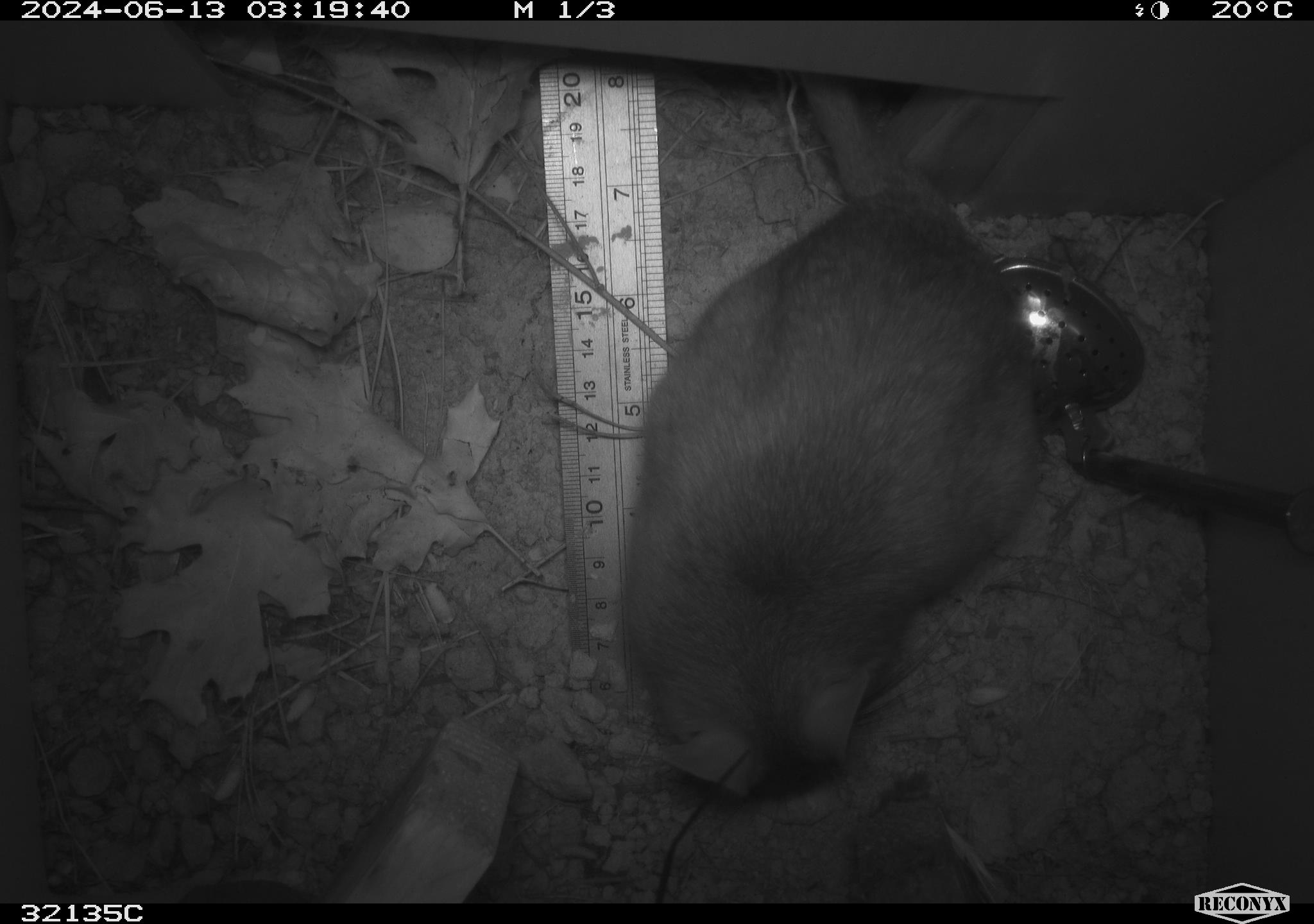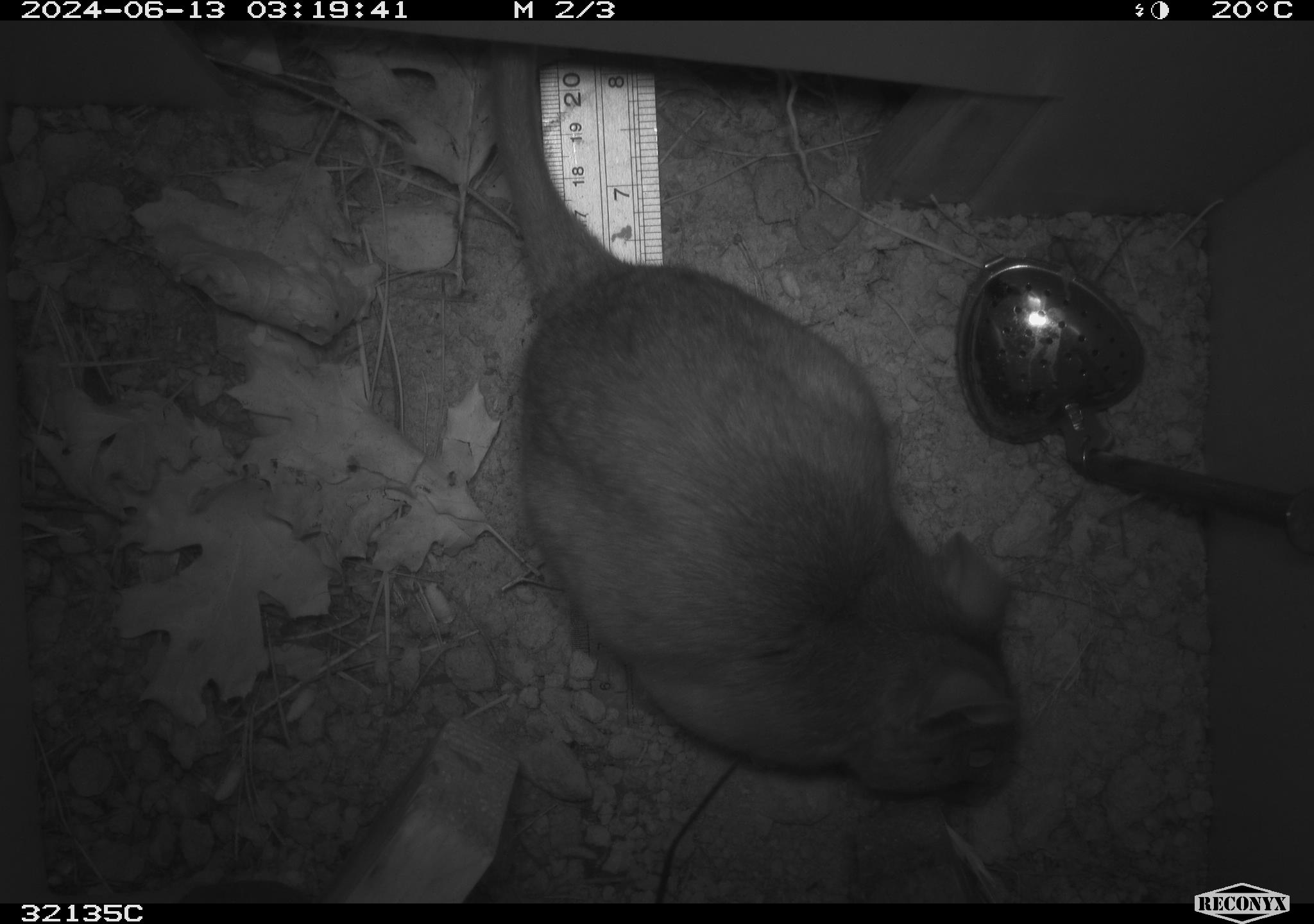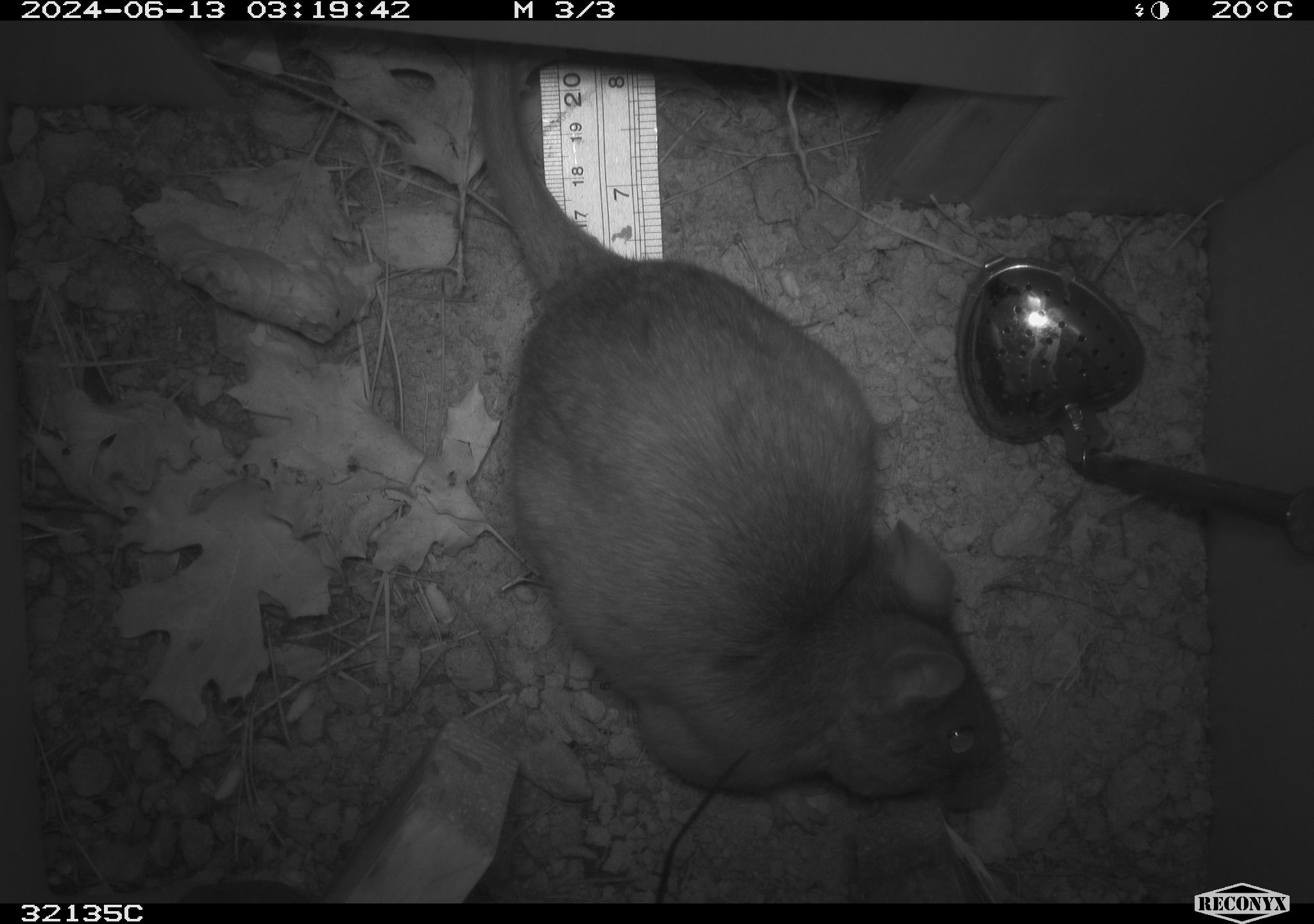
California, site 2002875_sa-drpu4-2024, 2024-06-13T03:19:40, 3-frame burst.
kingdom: Animalia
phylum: Chordata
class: Mammalia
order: Rodentia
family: Cricetidae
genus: Neotoma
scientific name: Neotoma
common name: pack rat or woodrat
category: neotoma species